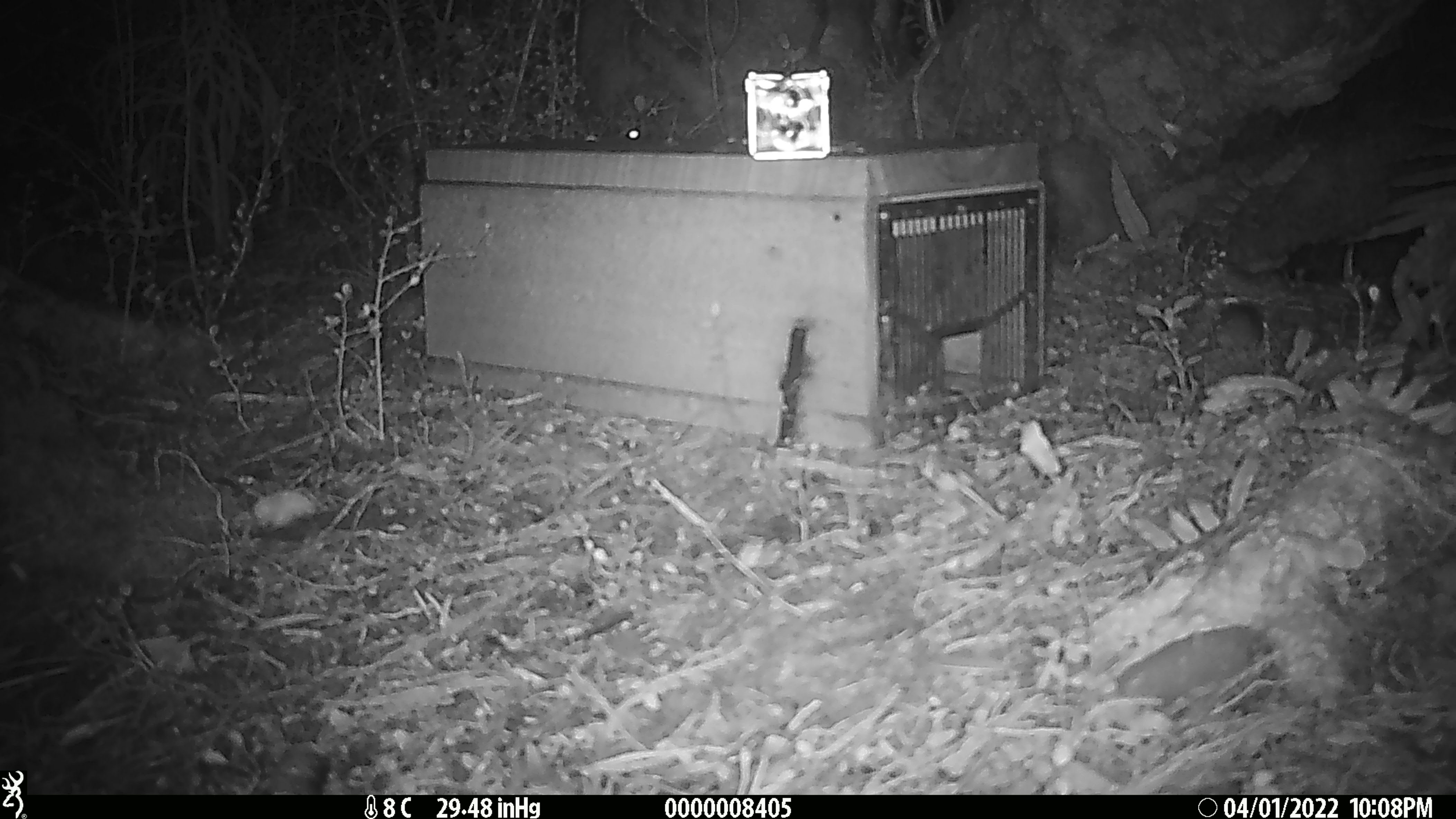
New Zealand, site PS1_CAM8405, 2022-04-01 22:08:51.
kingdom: Animalia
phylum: Chordata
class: Mammalia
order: Rodentia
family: Muridae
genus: Mus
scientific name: Mus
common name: mouse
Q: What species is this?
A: Mouse (Mus).